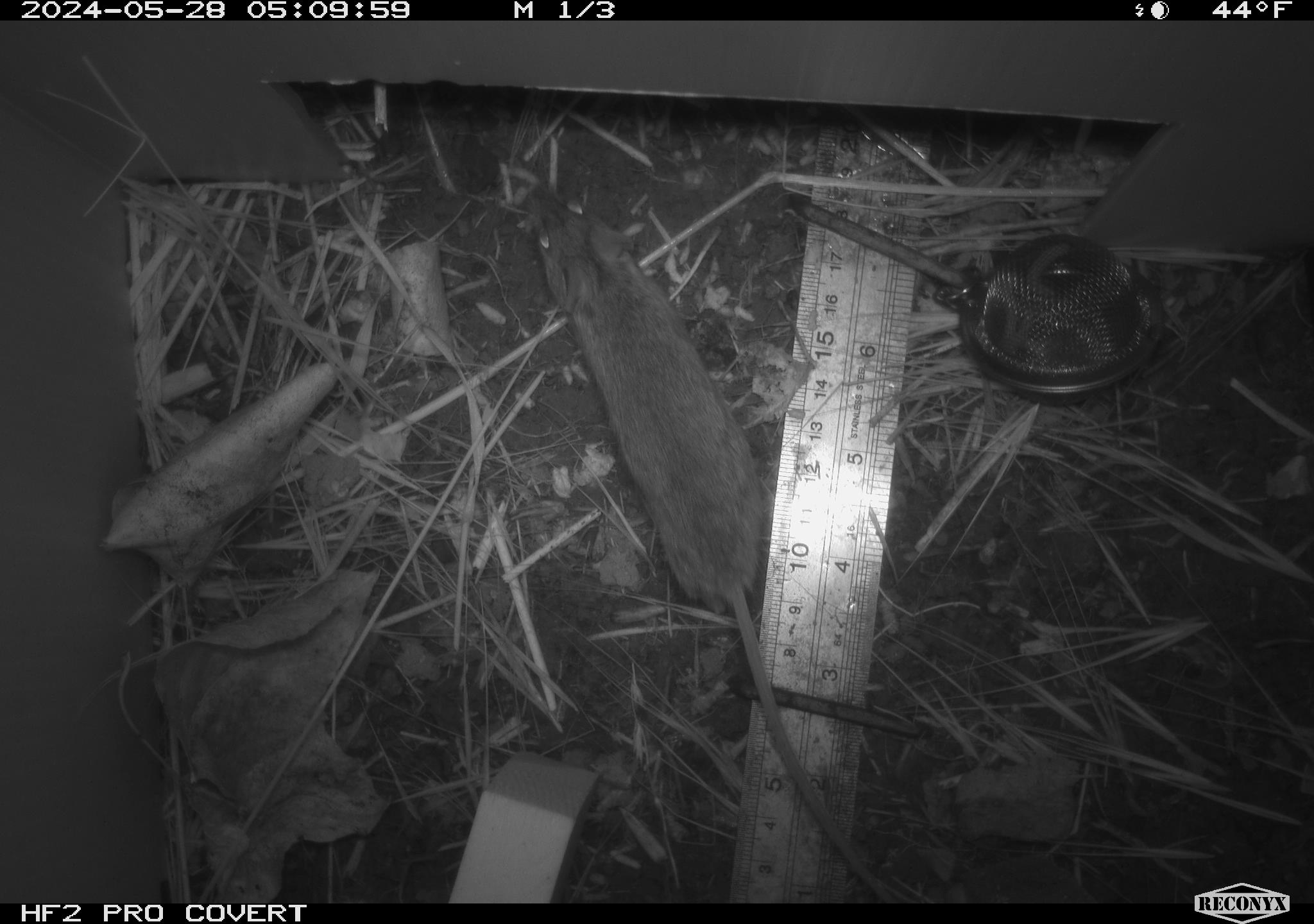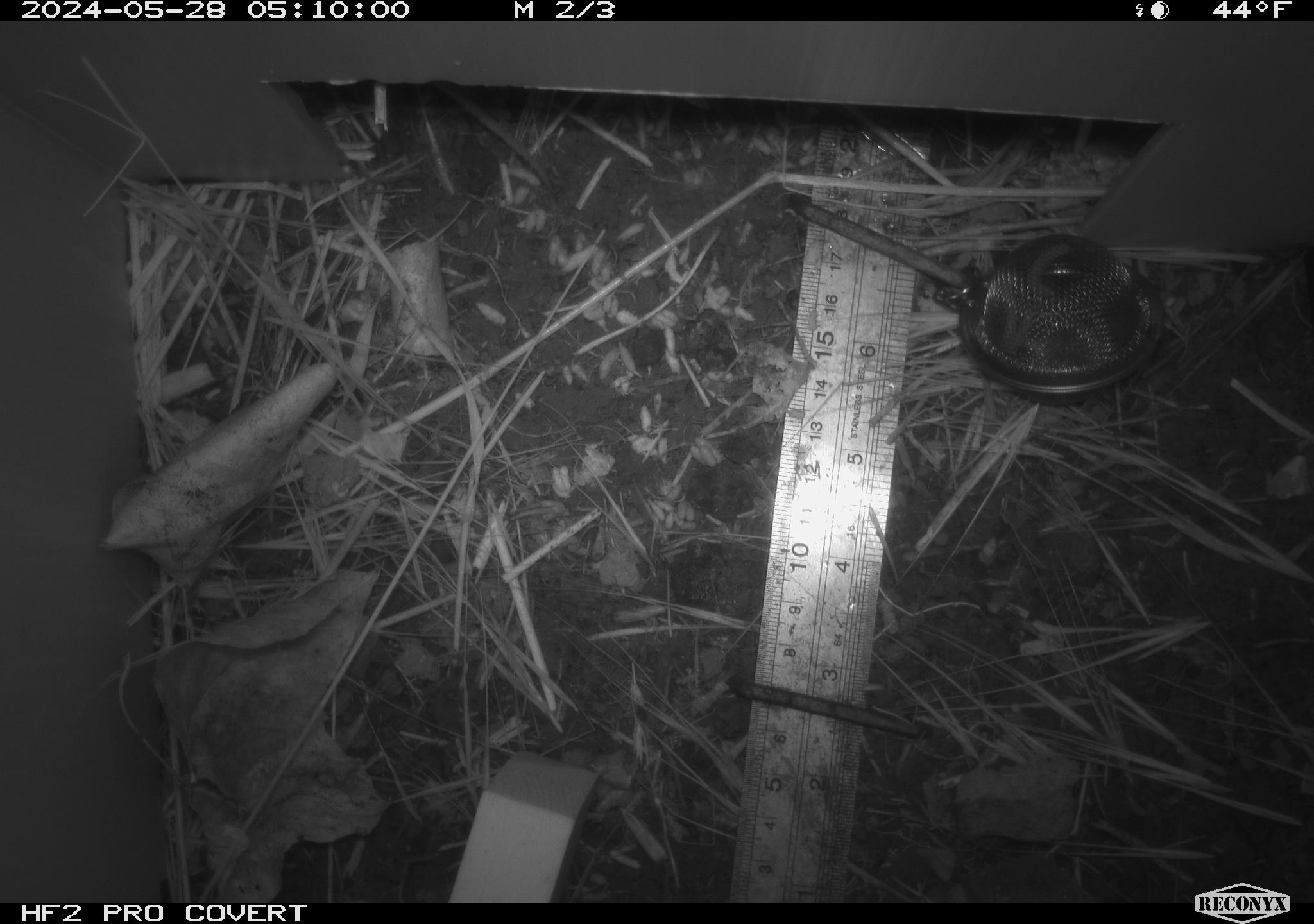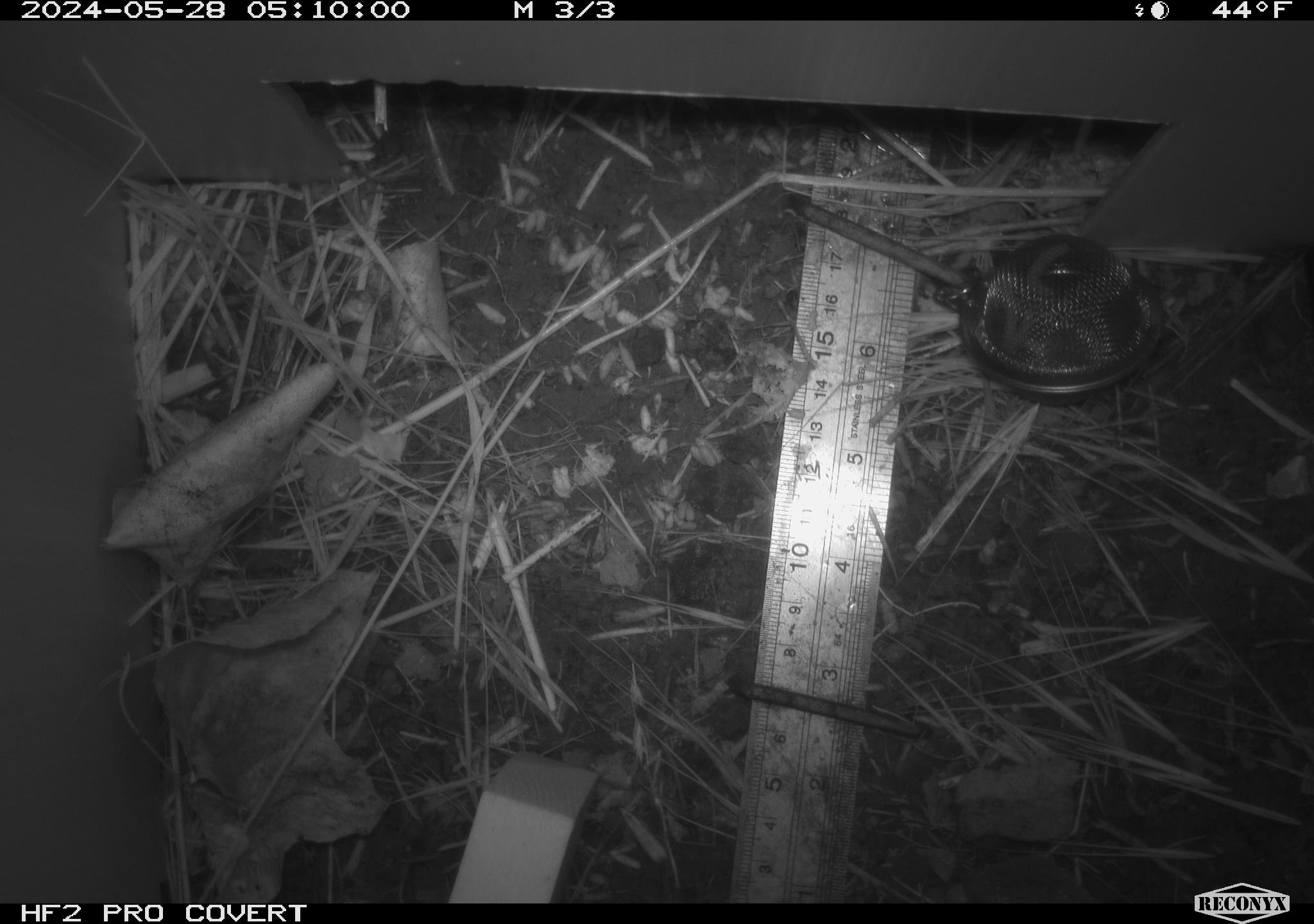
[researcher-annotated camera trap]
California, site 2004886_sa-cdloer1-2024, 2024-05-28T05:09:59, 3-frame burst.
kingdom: Animalia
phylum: Chordata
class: Mammalia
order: Rodentia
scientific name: Rodentia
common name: mouse species